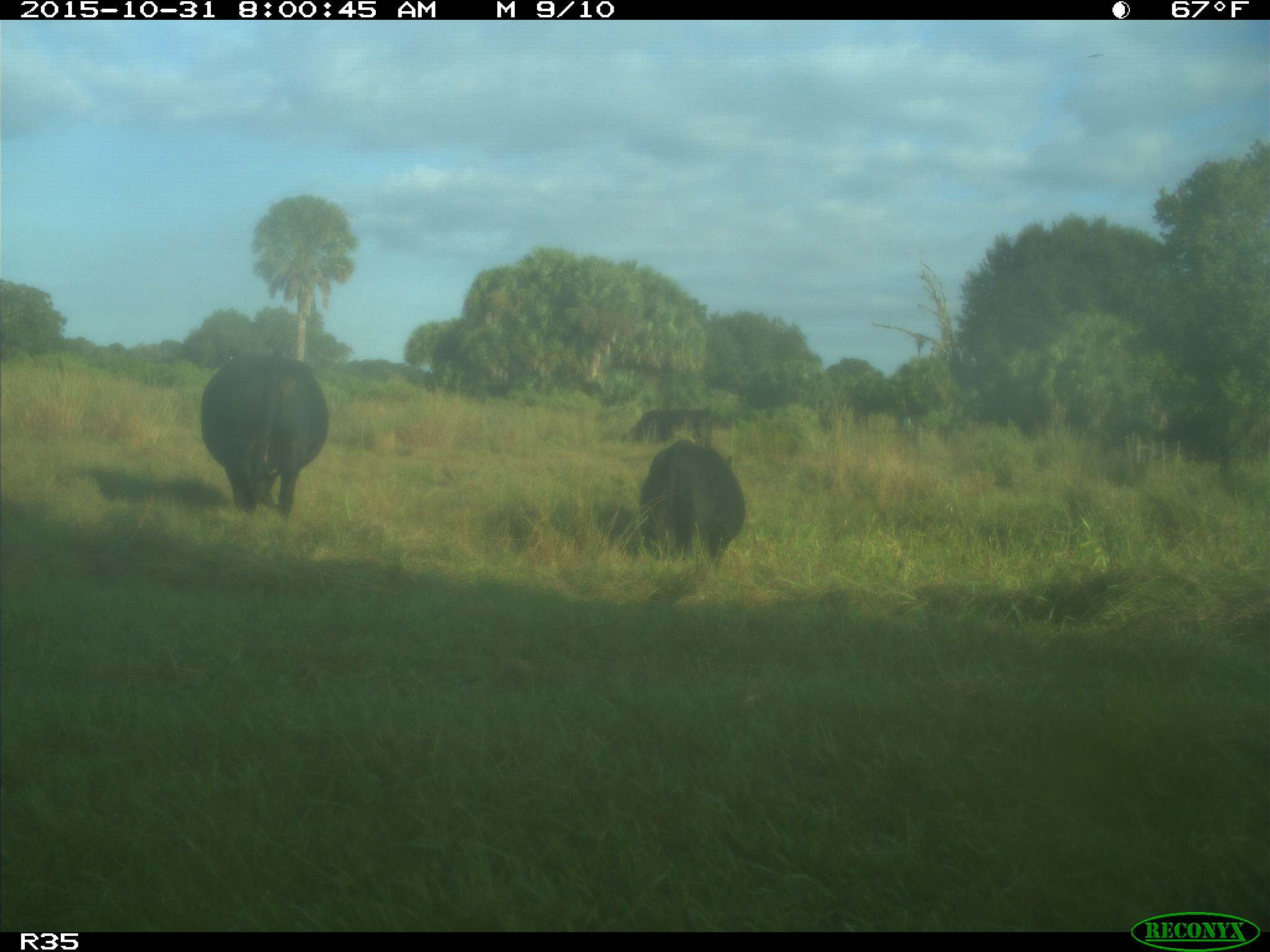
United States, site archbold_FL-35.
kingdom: Animalia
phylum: Chordata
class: Mammalia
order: Artiodactyla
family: Bovidae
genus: Bos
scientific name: Bos taurus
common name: domestic cow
Bos taurus (domestic cow).